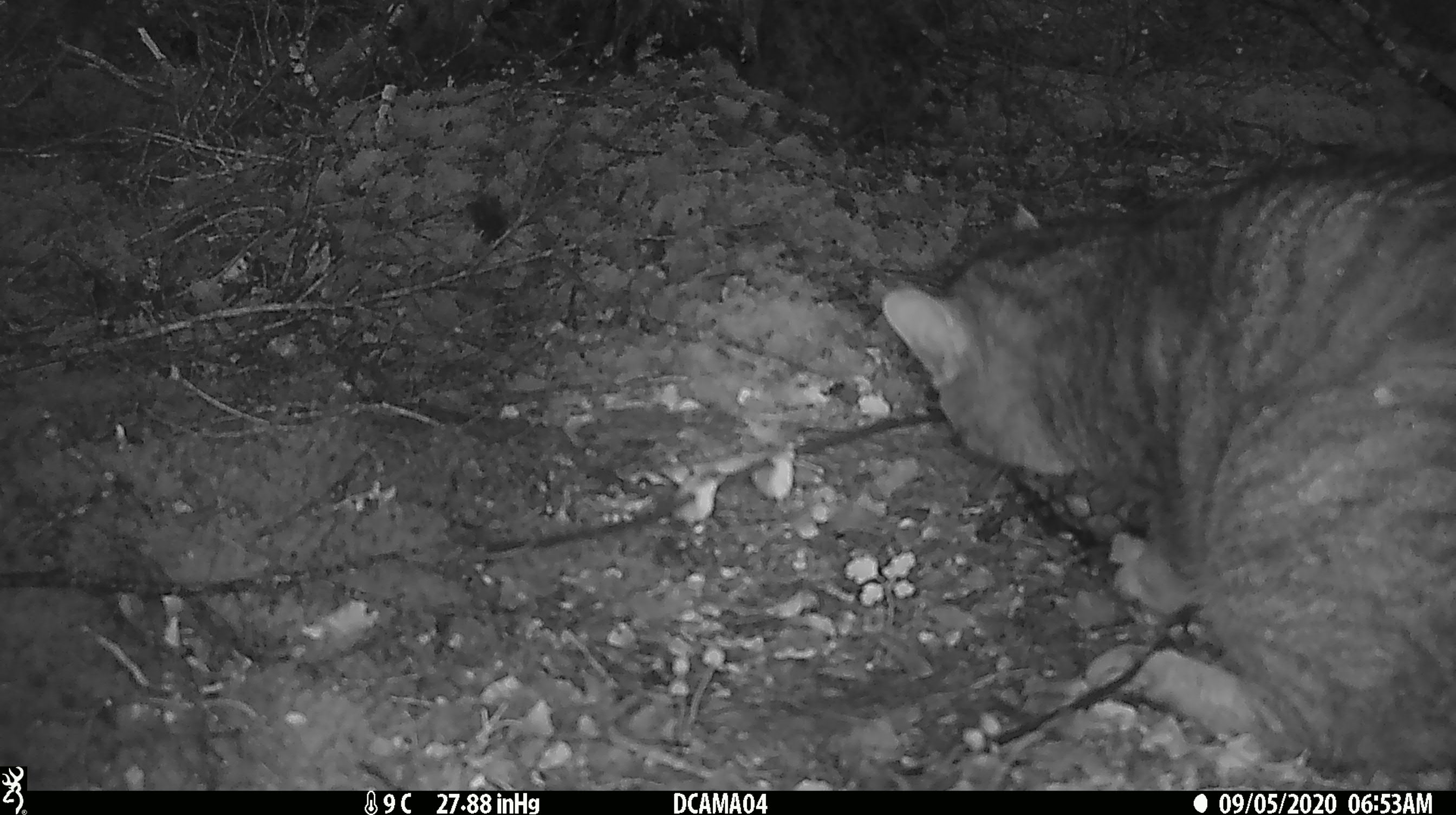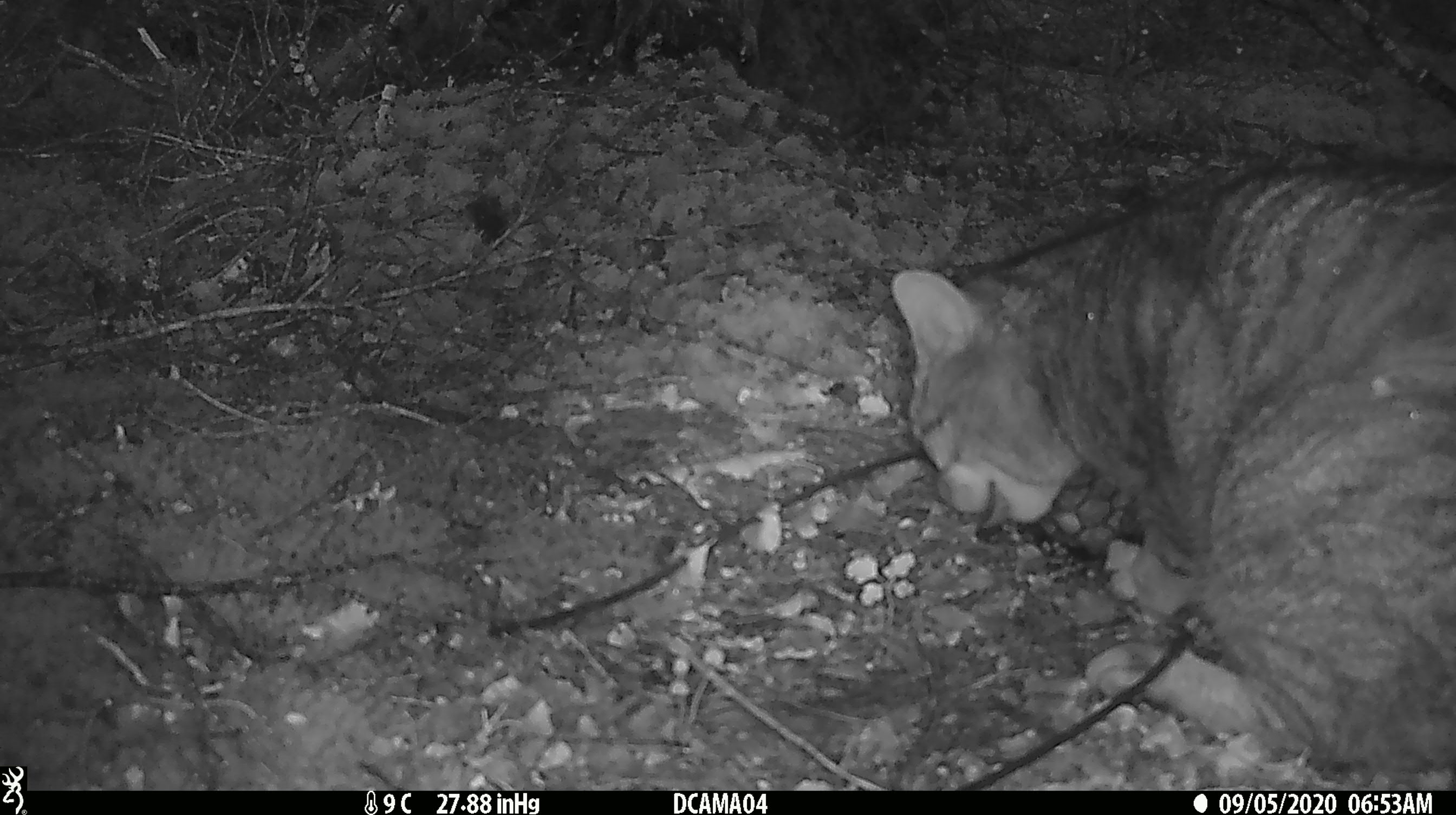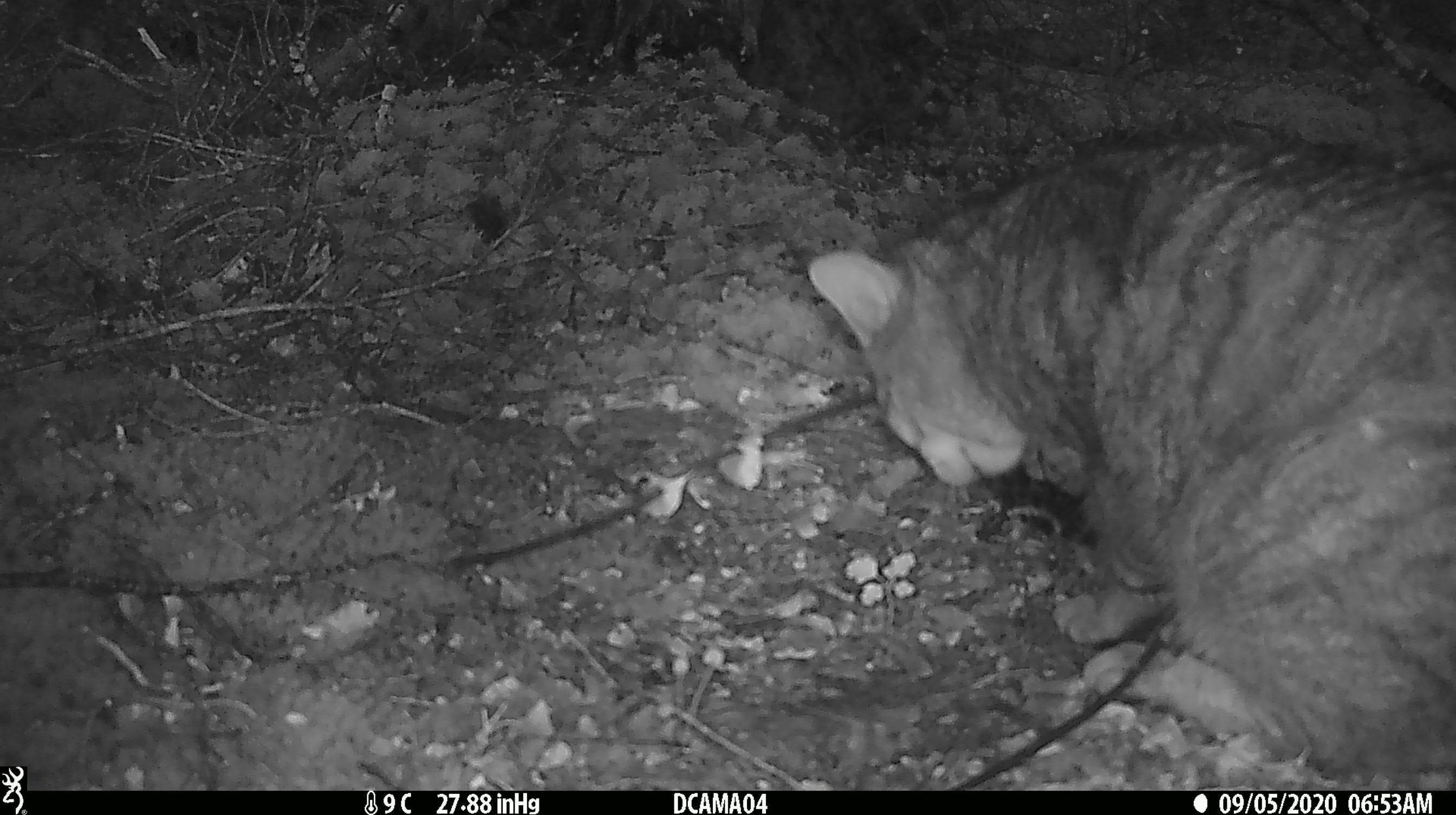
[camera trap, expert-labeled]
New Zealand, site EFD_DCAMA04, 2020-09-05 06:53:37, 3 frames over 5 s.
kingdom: Animalia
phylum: Chordata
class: Mammalia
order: Carnivora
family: Felidae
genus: Felis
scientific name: Felis catus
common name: domestic cat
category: cat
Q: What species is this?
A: Cat (domestic cat) (Felis catus).